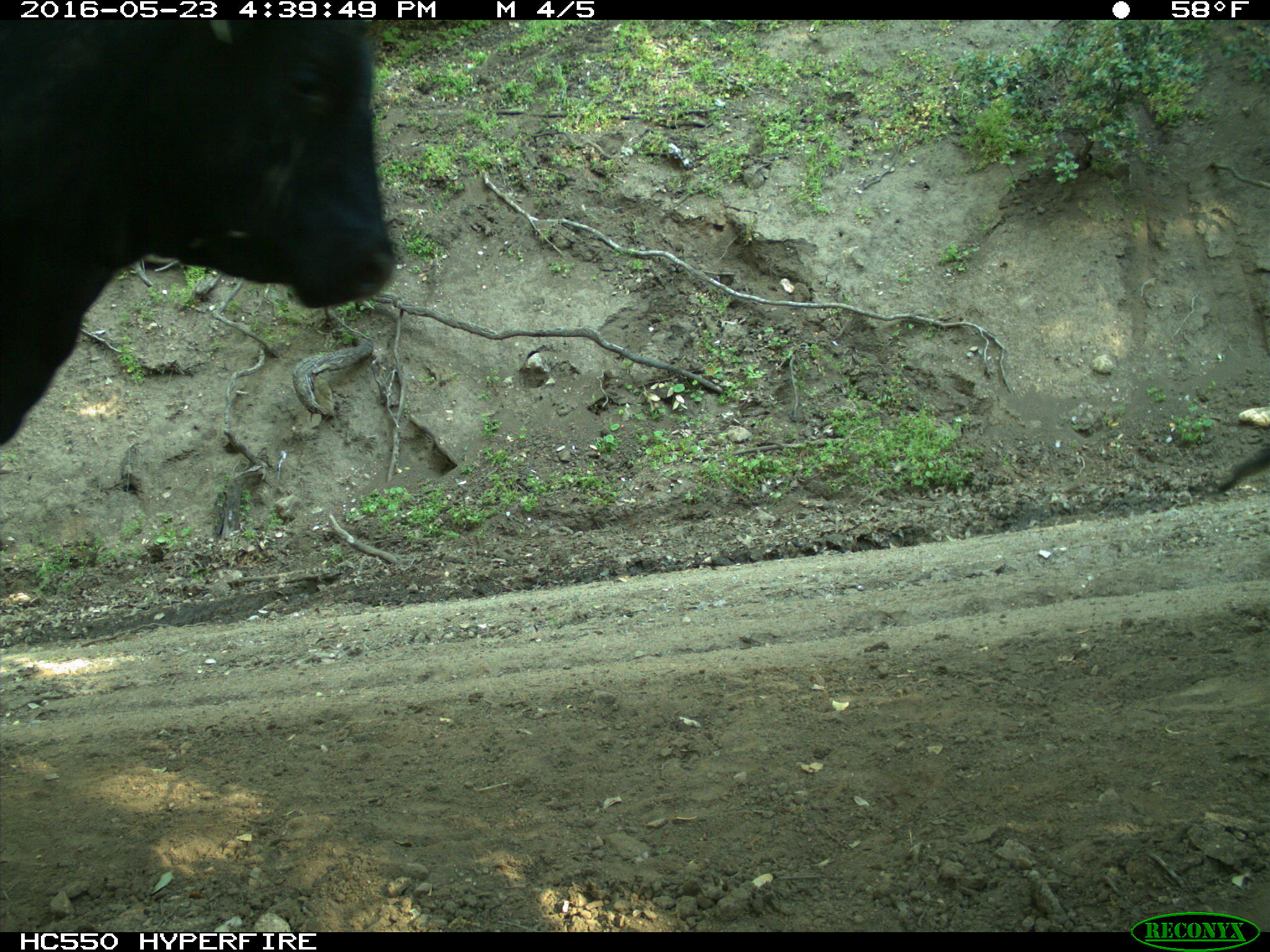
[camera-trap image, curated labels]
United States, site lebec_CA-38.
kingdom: Animalia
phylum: Chordata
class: Mammalia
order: Artiodactyla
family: Bovidae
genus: Bos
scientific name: Bos taurus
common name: domestic cow